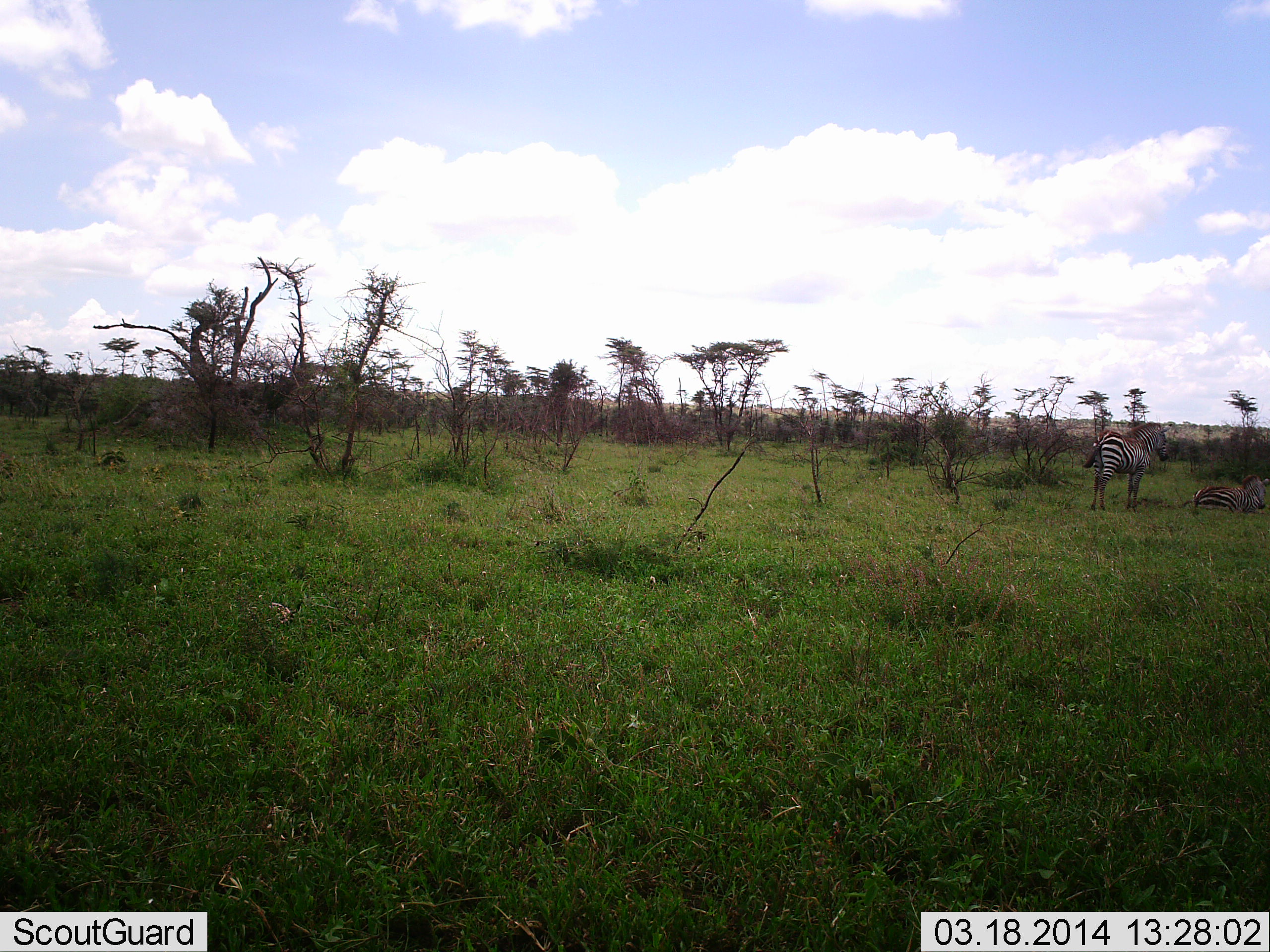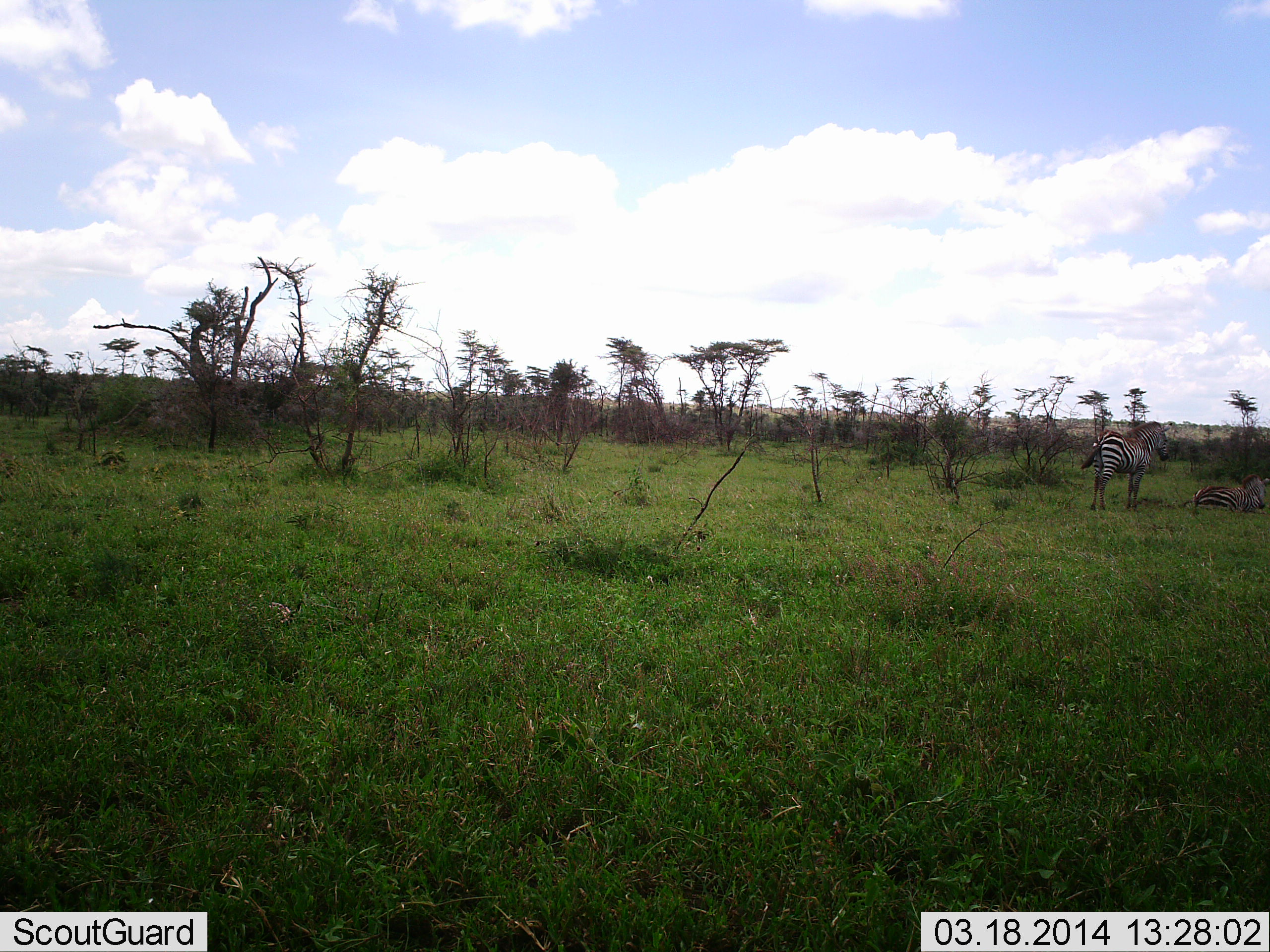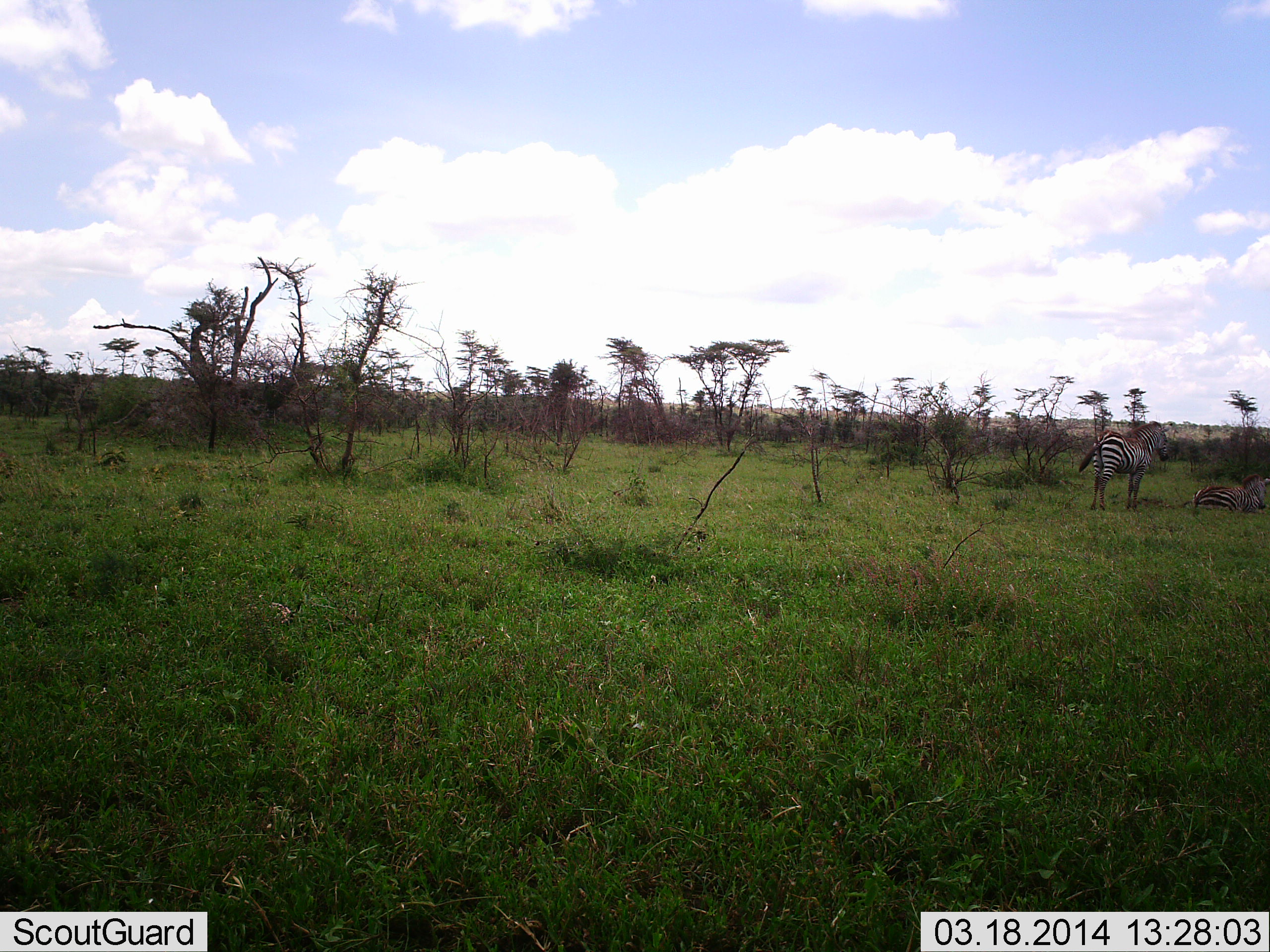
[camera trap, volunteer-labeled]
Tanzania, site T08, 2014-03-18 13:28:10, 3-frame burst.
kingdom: Animalia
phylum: Chordata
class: Mammalia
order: Perissodactyla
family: Equidae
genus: Equus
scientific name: Equus quagga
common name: plains zebra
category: zebra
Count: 2.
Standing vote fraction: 80%.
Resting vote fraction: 100%.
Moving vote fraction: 0%.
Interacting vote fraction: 0%.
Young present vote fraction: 0%.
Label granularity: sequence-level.